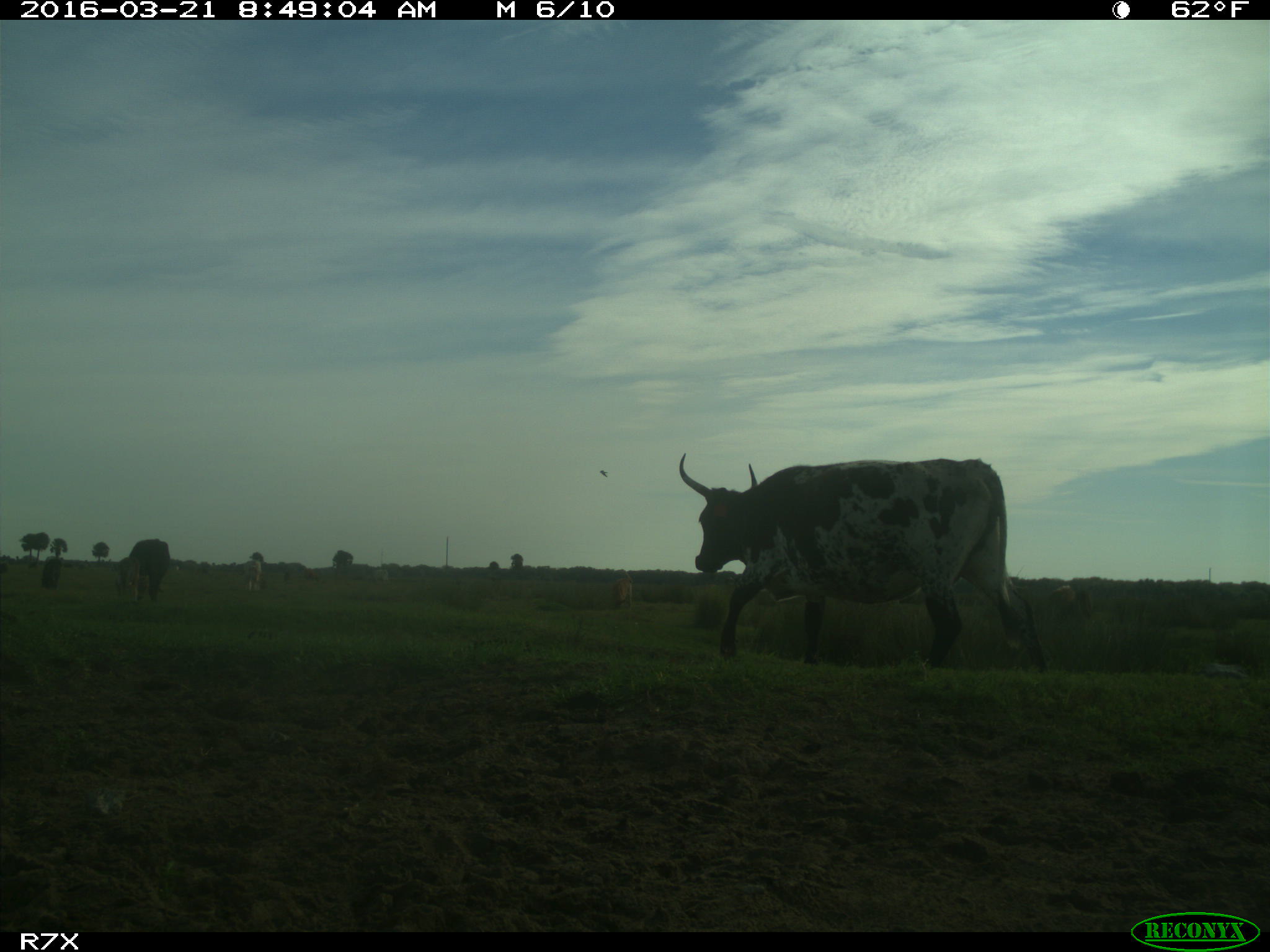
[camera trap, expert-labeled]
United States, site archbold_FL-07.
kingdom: Animalia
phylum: Chordata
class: Mammalia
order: Artiodactyla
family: Bovidae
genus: Bos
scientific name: Bos taurus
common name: domestic cow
Bos taurus (domestic cow).